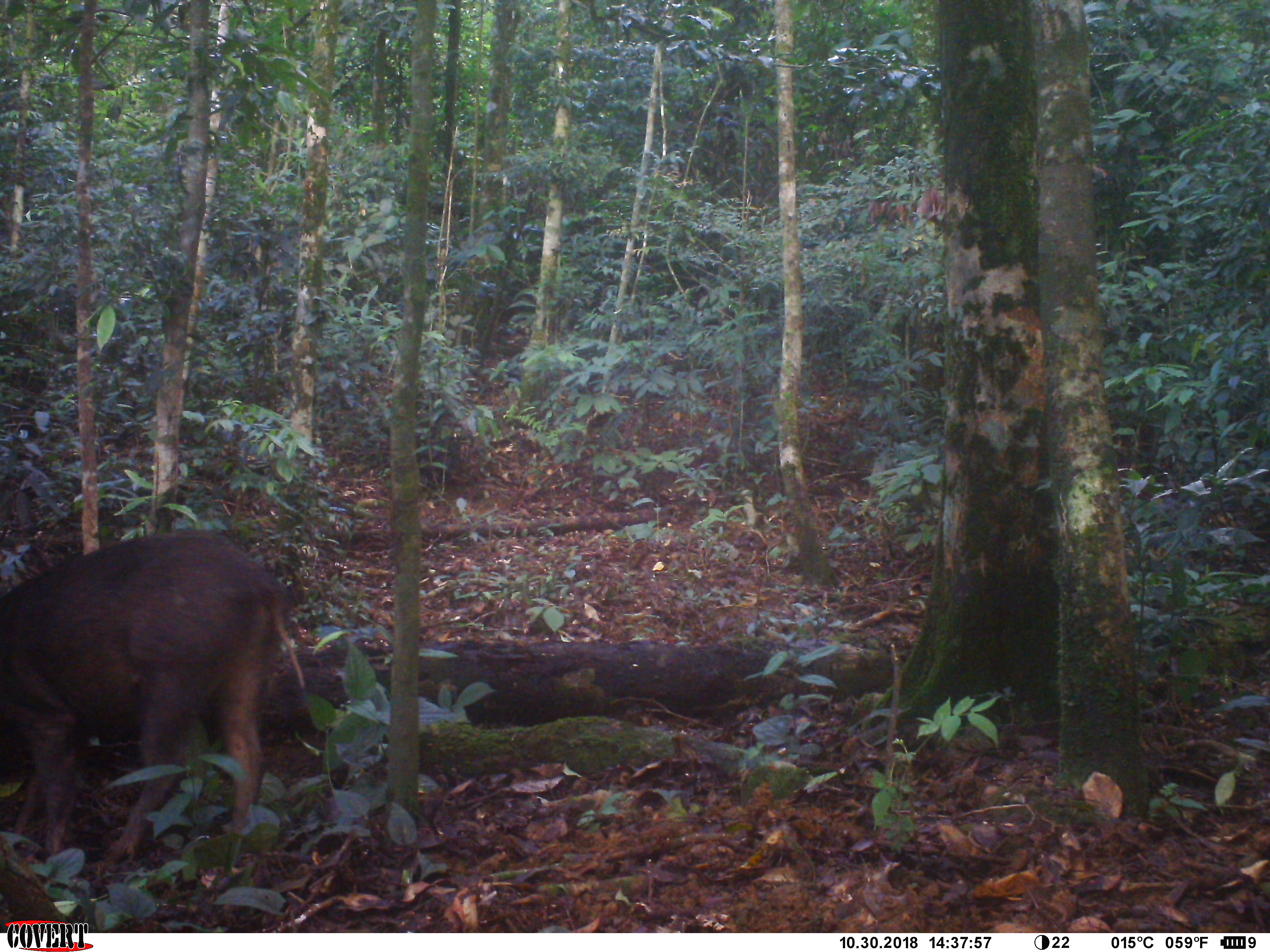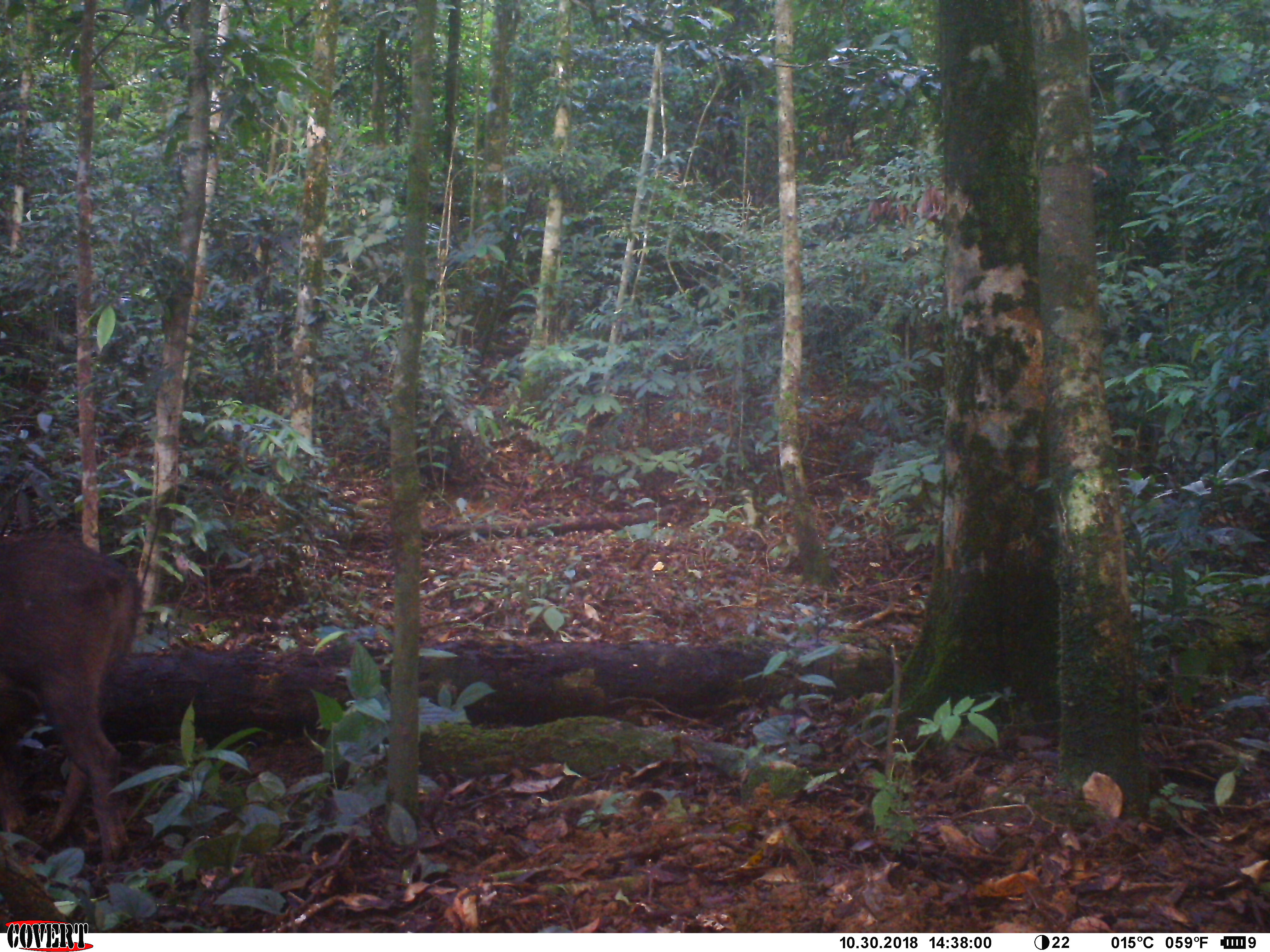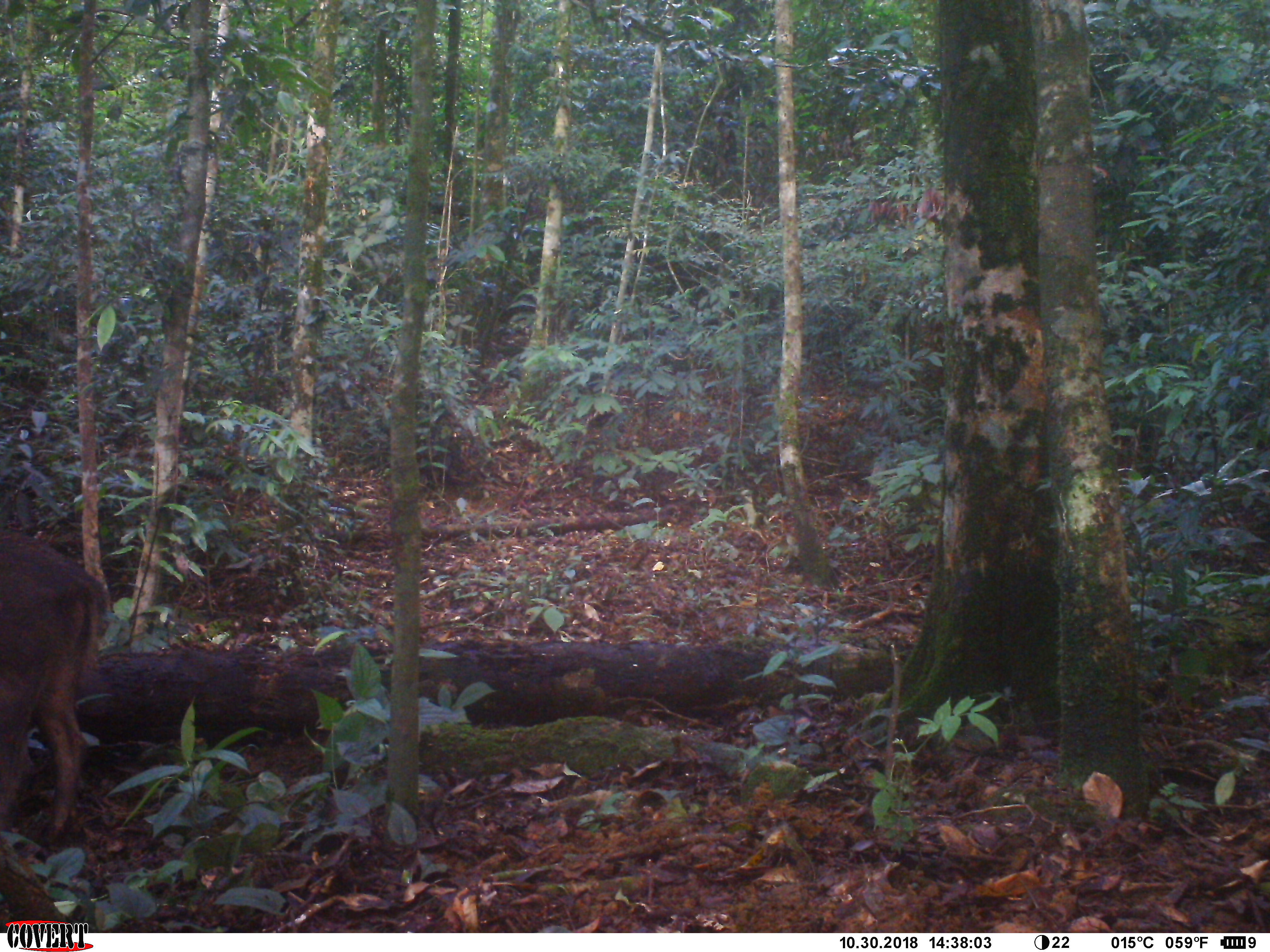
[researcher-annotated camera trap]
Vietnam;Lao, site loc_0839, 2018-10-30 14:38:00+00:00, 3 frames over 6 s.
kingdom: Animalia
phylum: Chordata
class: Mammalia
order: Artiodactyla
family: Suidae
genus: Sus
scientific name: Sus scrofa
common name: eurasian wild pig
Eurasian wild pig (Sus scrofa). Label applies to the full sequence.